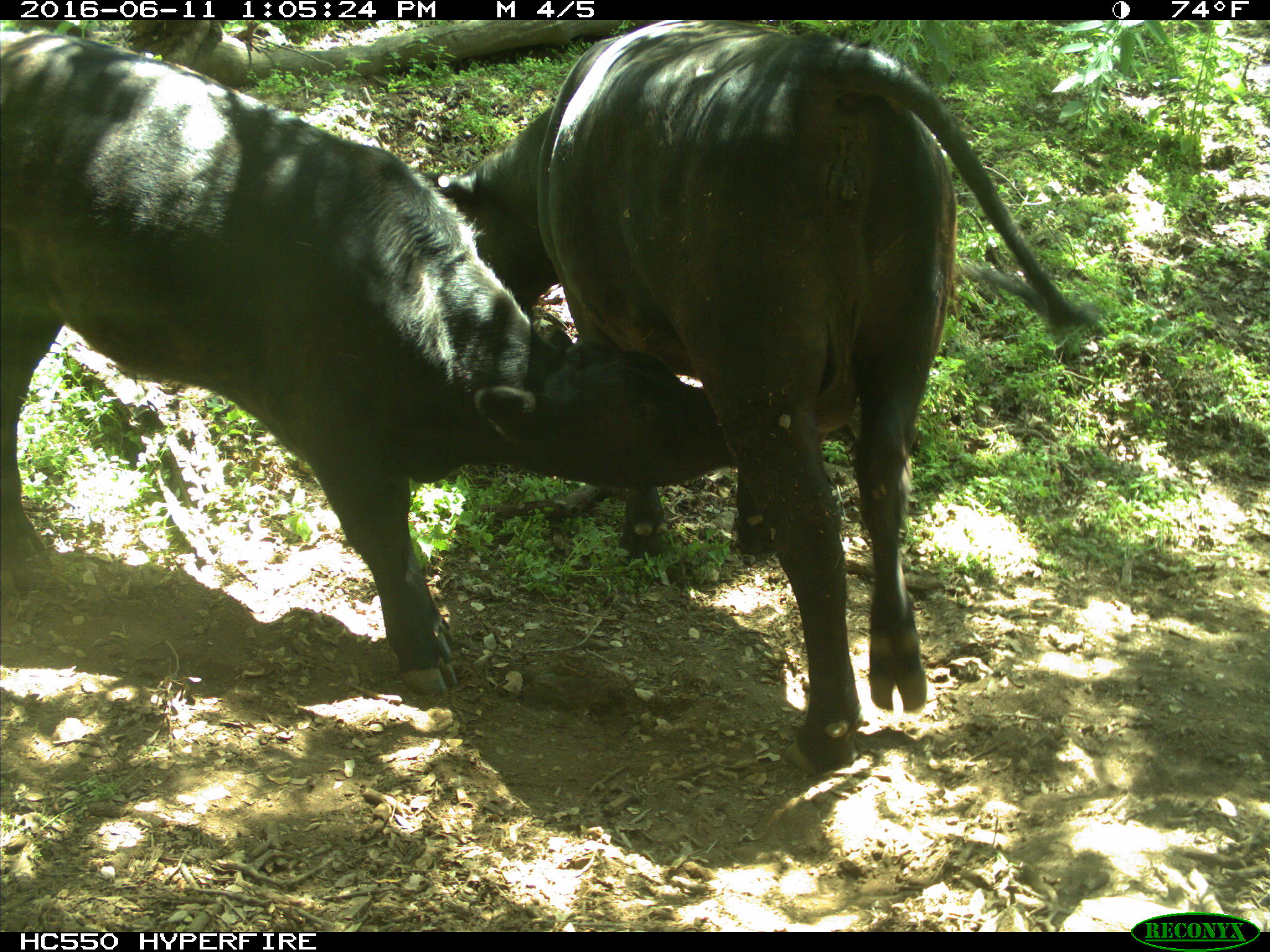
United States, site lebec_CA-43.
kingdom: Animalia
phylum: Chordata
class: Mammalia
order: Artiodactyla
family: Bovidae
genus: Bos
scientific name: Bos taurus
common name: domestic cow